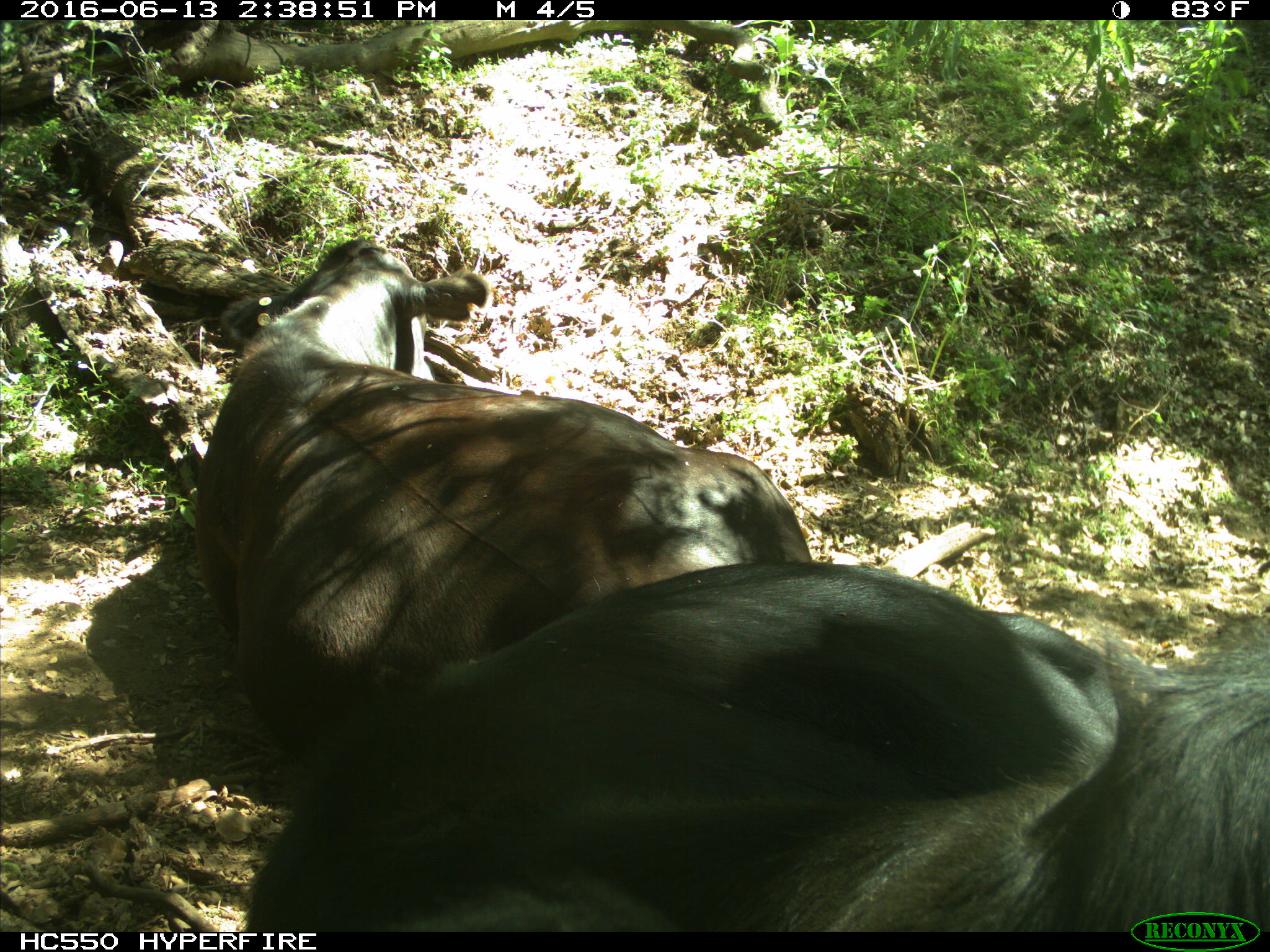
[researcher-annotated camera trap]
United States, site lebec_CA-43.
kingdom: Animalia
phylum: Chordata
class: Mammalia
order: Artiodactyla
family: Bovidae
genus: Bos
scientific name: Bos taurus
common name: domestic cow